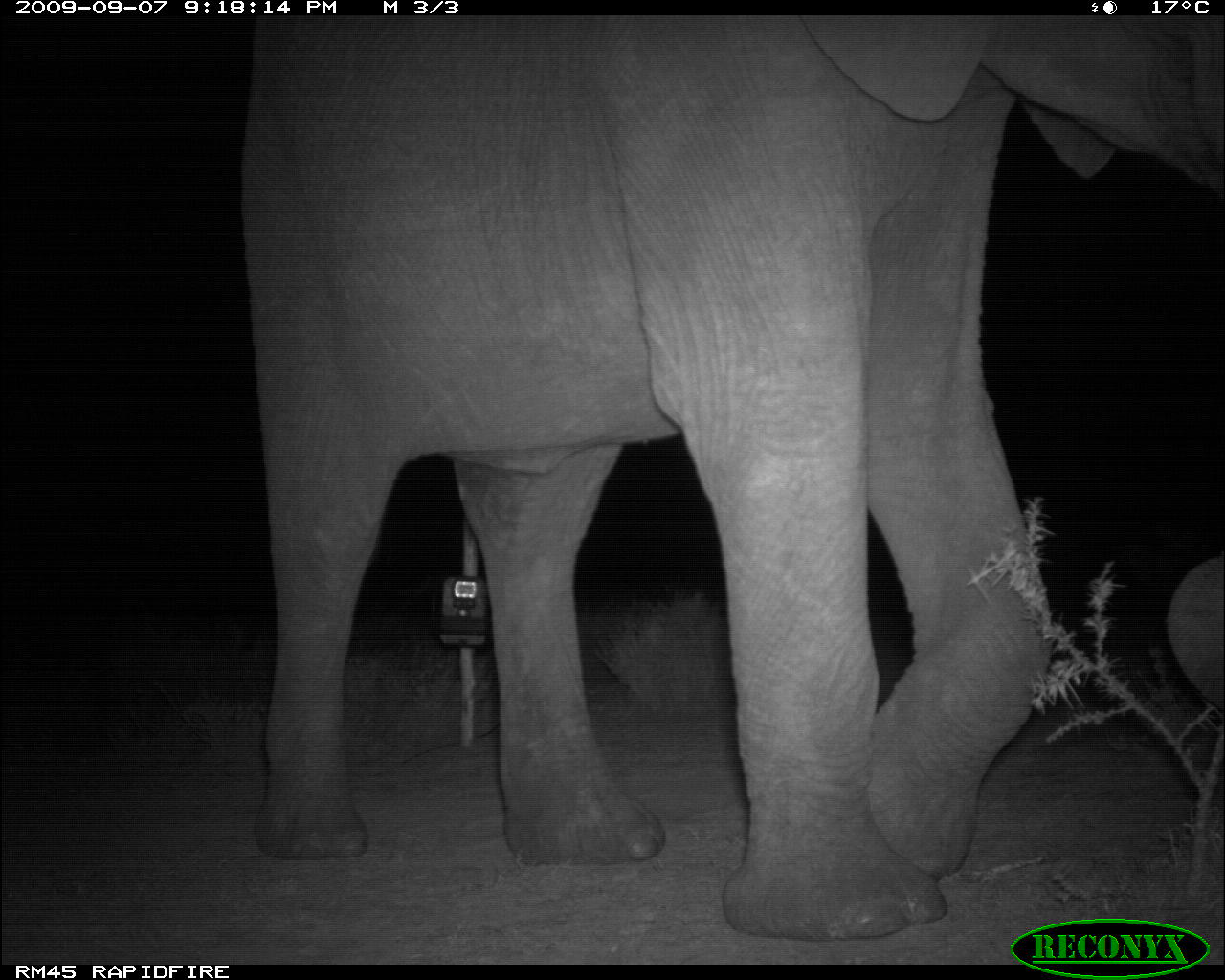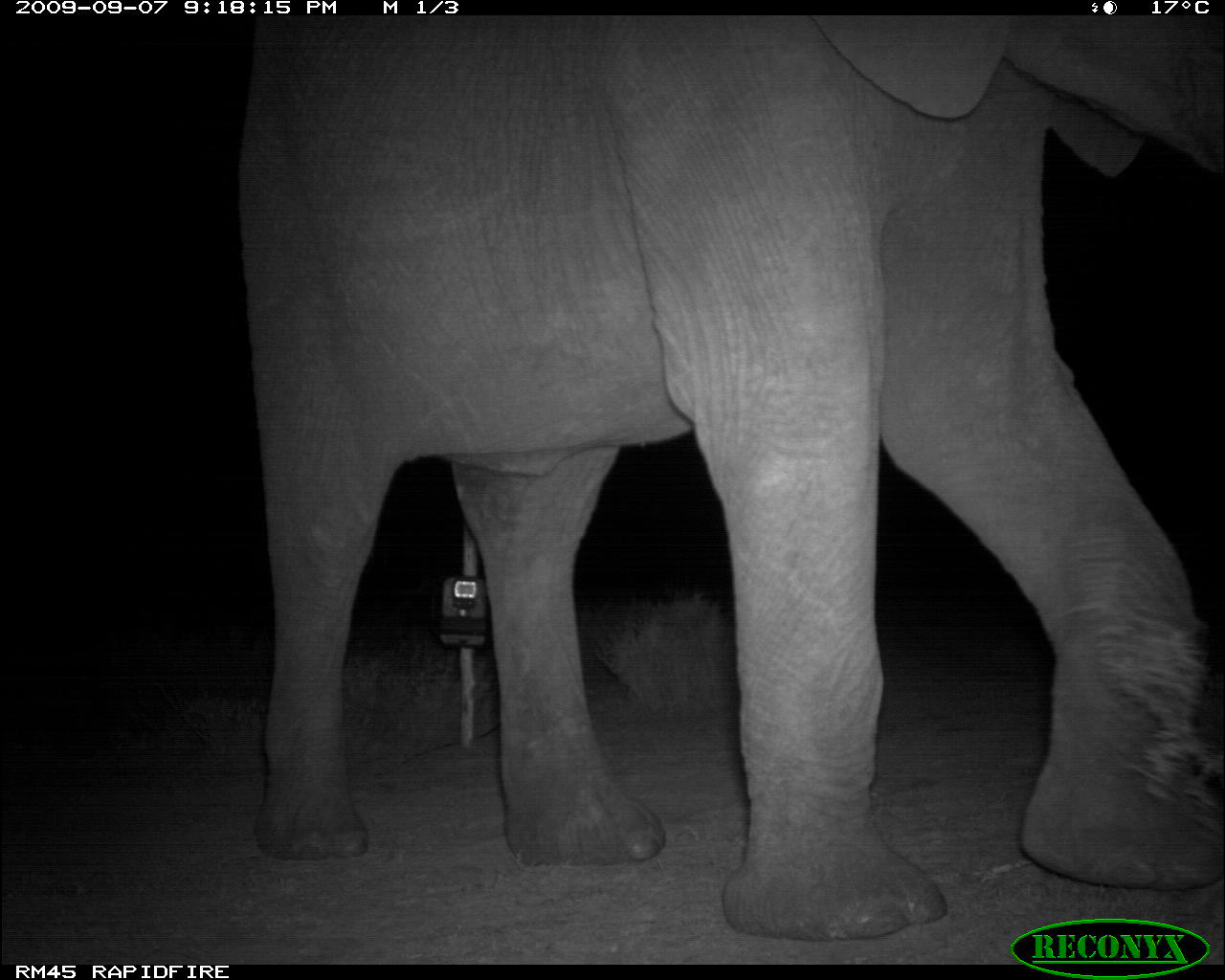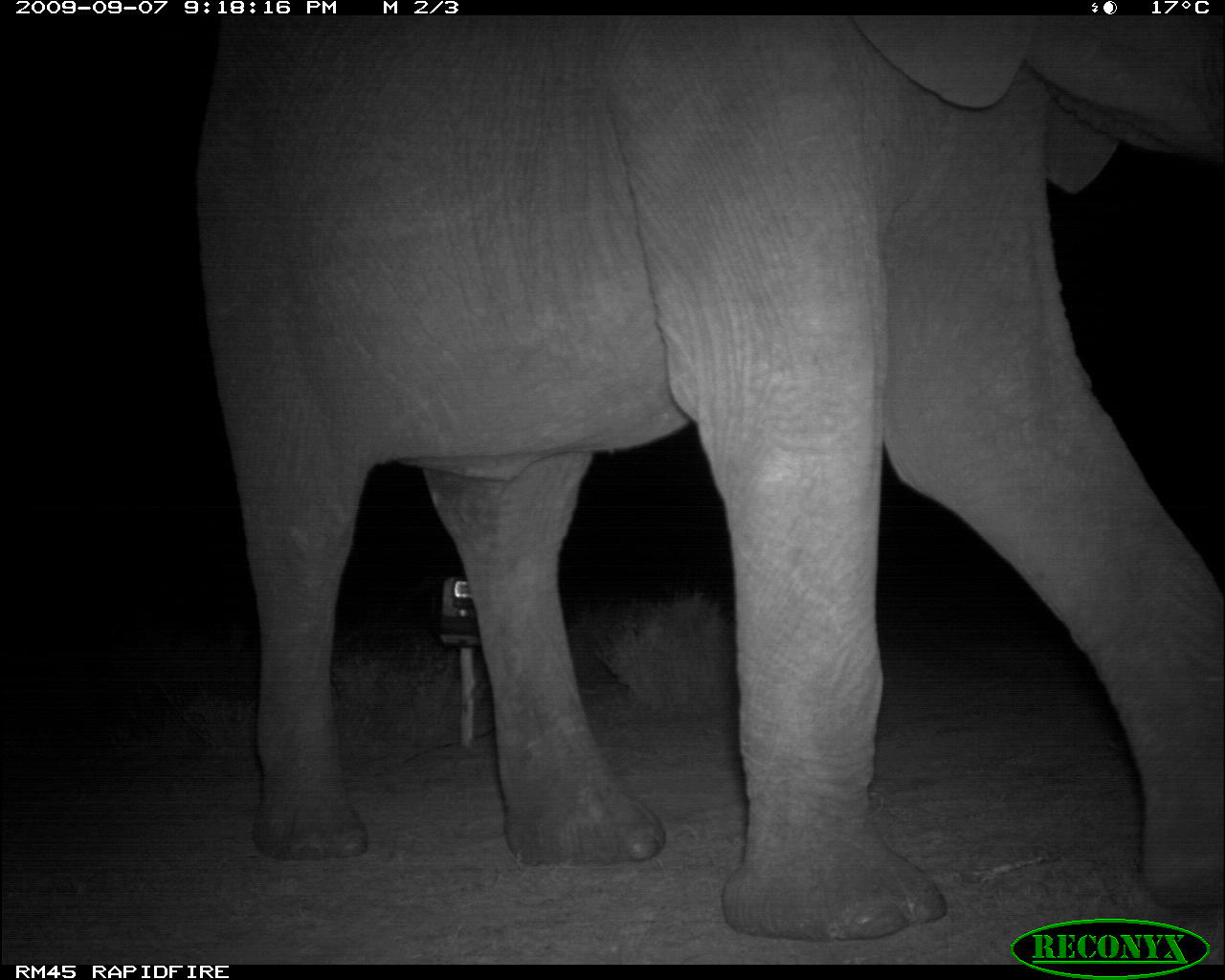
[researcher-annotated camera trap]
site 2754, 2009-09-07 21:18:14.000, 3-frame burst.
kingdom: Animalia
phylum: Chordata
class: Mammalia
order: Proboscidea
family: Elephantidae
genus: Loxodonta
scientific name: Loxodonta africana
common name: african bush elephant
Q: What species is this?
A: Loxodonta africana (african bush elephant).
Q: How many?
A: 1.